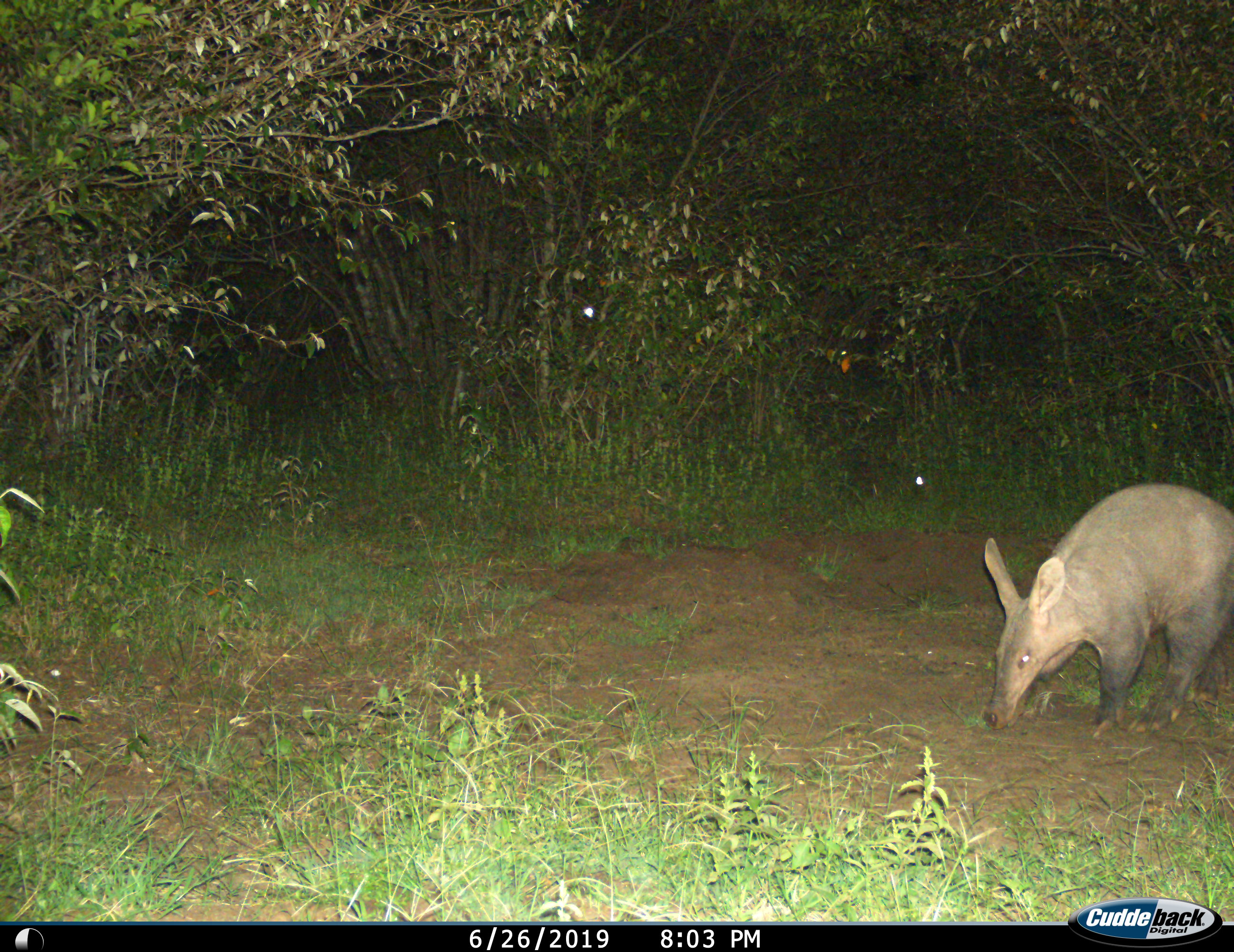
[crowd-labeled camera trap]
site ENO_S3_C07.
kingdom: Animalia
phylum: Chordata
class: Mammalia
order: Tubulidentata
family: Orycteropodidae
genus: Orycteropus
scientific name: Orycteropus afer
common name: aardvark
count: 1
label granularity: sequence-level